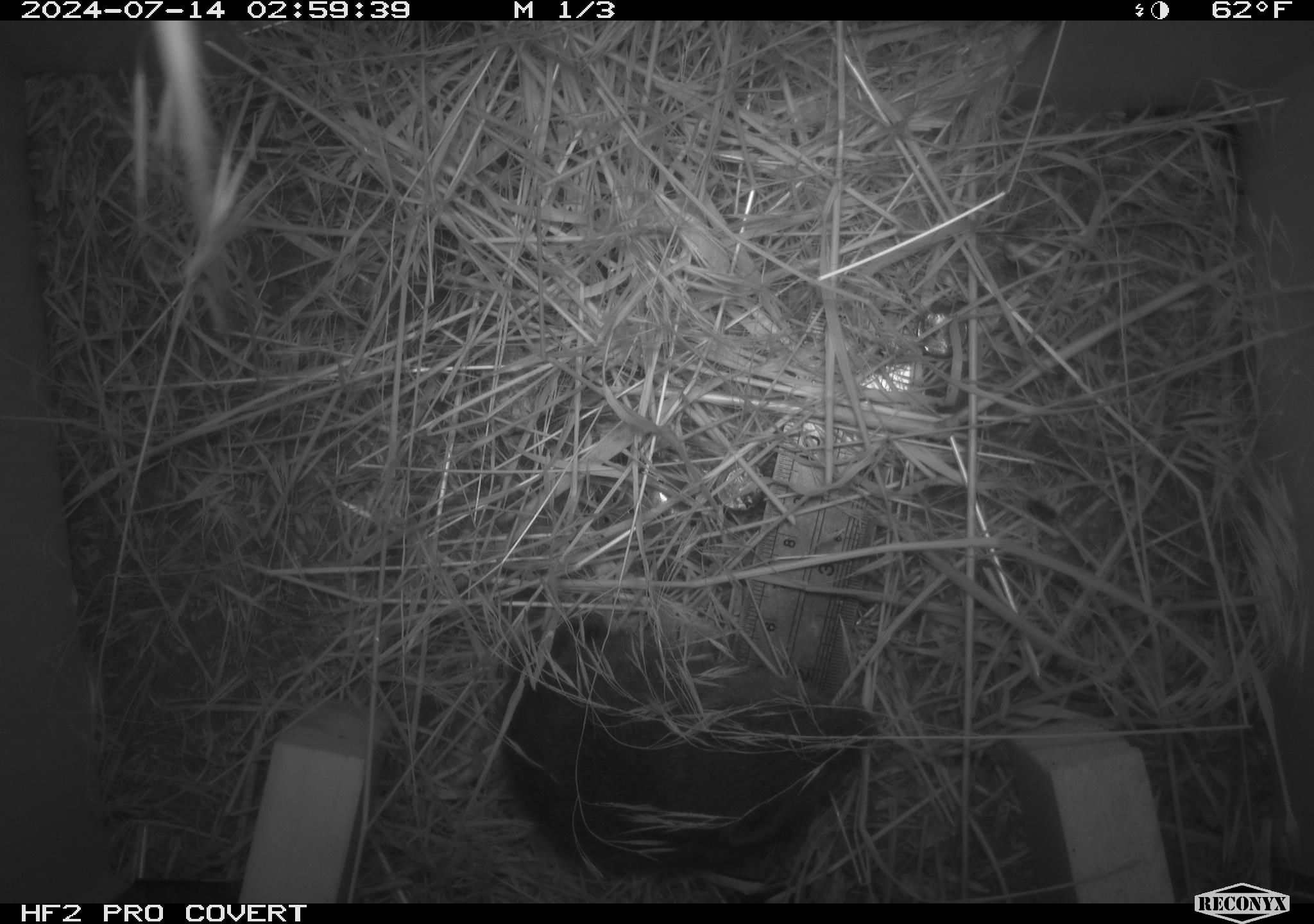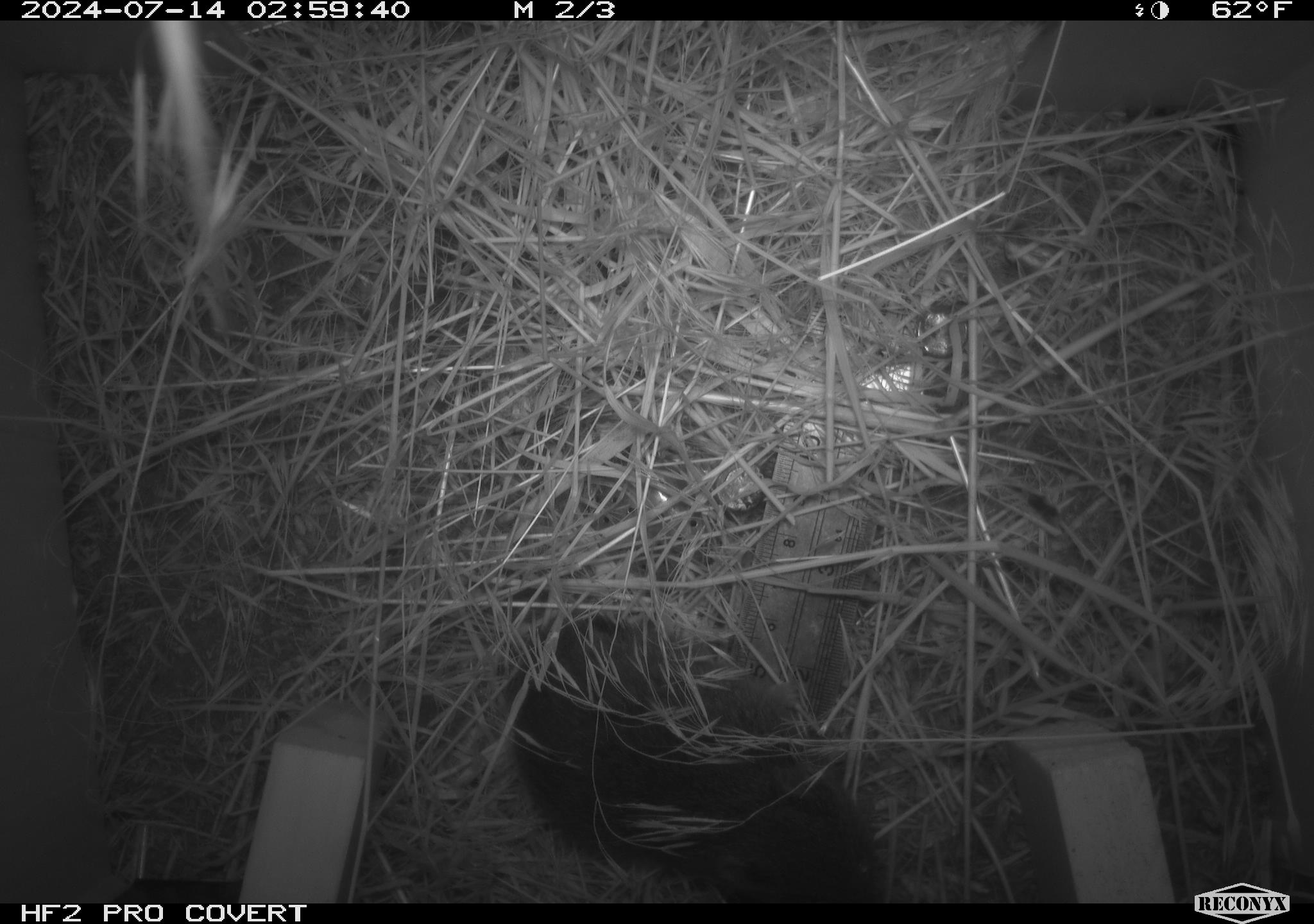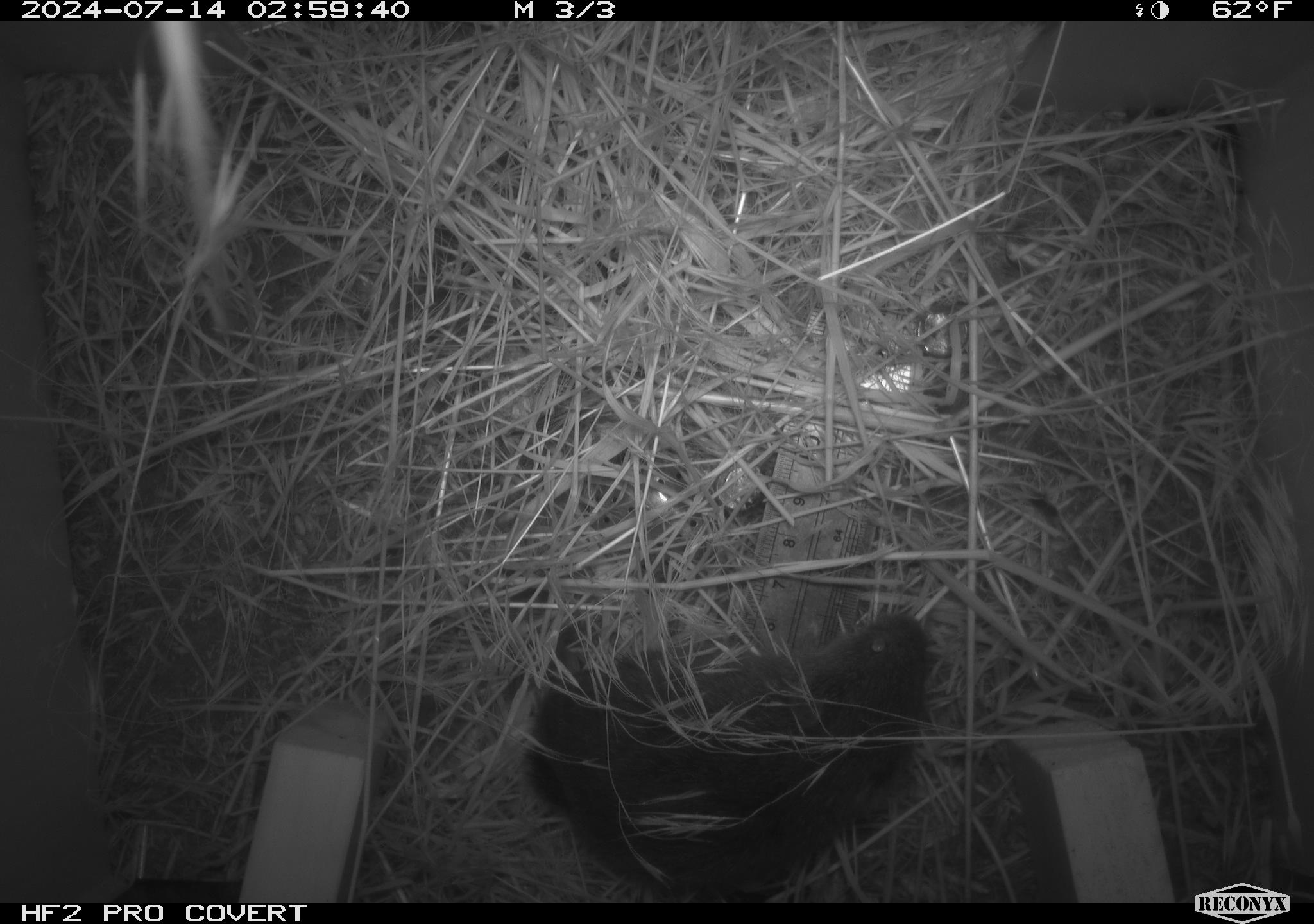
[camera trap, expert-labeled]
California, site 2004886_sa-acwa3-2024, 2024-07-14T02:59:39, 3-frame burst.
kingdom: Animalia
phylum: Chordata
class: Mammalia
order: Rodentia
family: Cricetidae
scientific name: Arvicolinae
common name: voles, lemmings, and muskrats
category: arvicolinae subfamily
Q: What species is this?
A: Arvicolinae subfamily (voles, lemmings, and muskrats) (Arvicolinae).